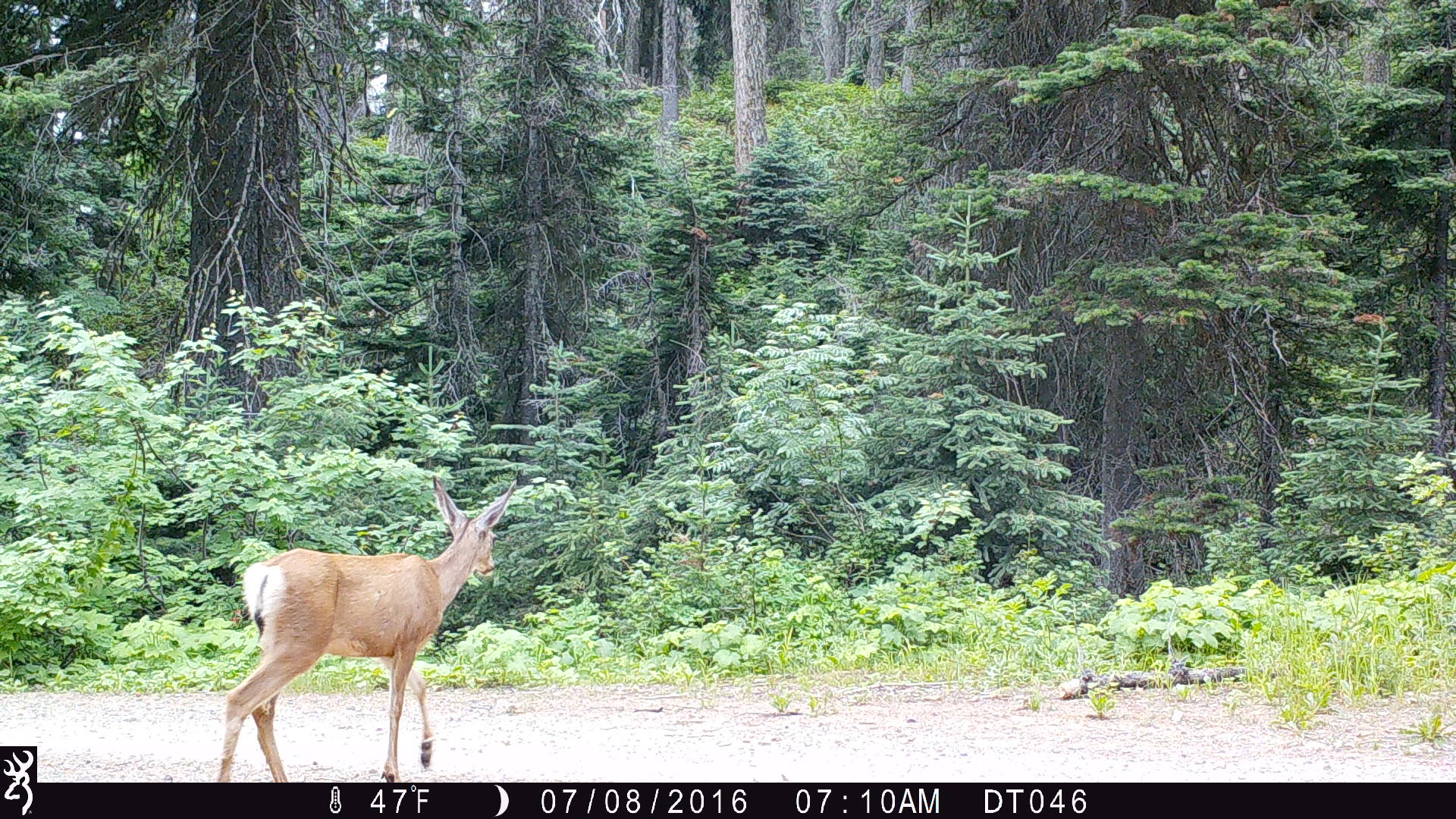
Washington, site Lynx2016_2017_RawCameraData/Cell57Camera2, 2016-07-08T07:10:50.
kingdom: Animalia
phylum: Chordata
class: Mammalia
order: Artiodactyla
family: Cervidae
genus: Odocoileus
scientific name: Odocoileus hemionus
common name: mule deer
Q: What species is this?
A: Odocoileus hemionus (mule deer).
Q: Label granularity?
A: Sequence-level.